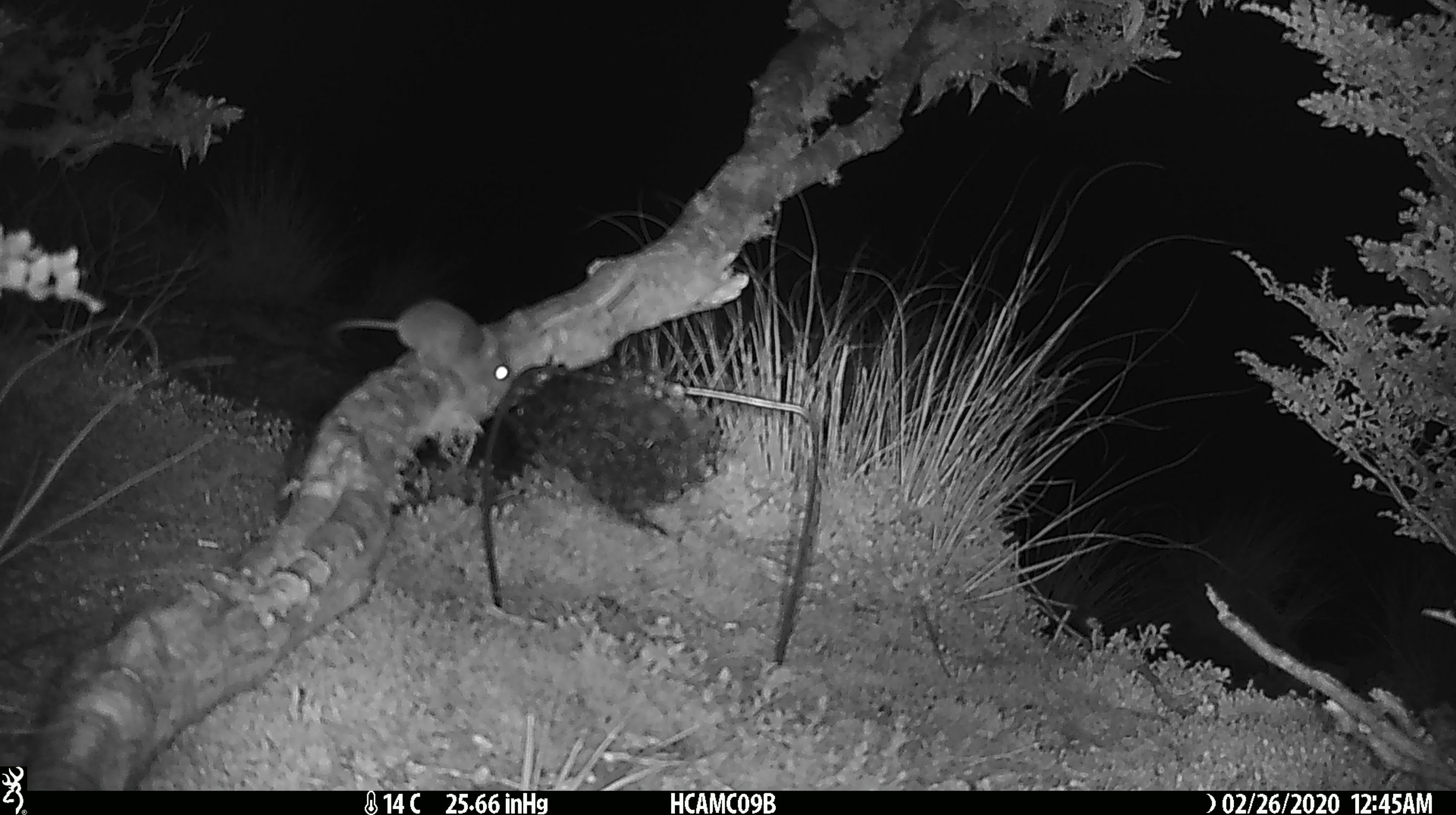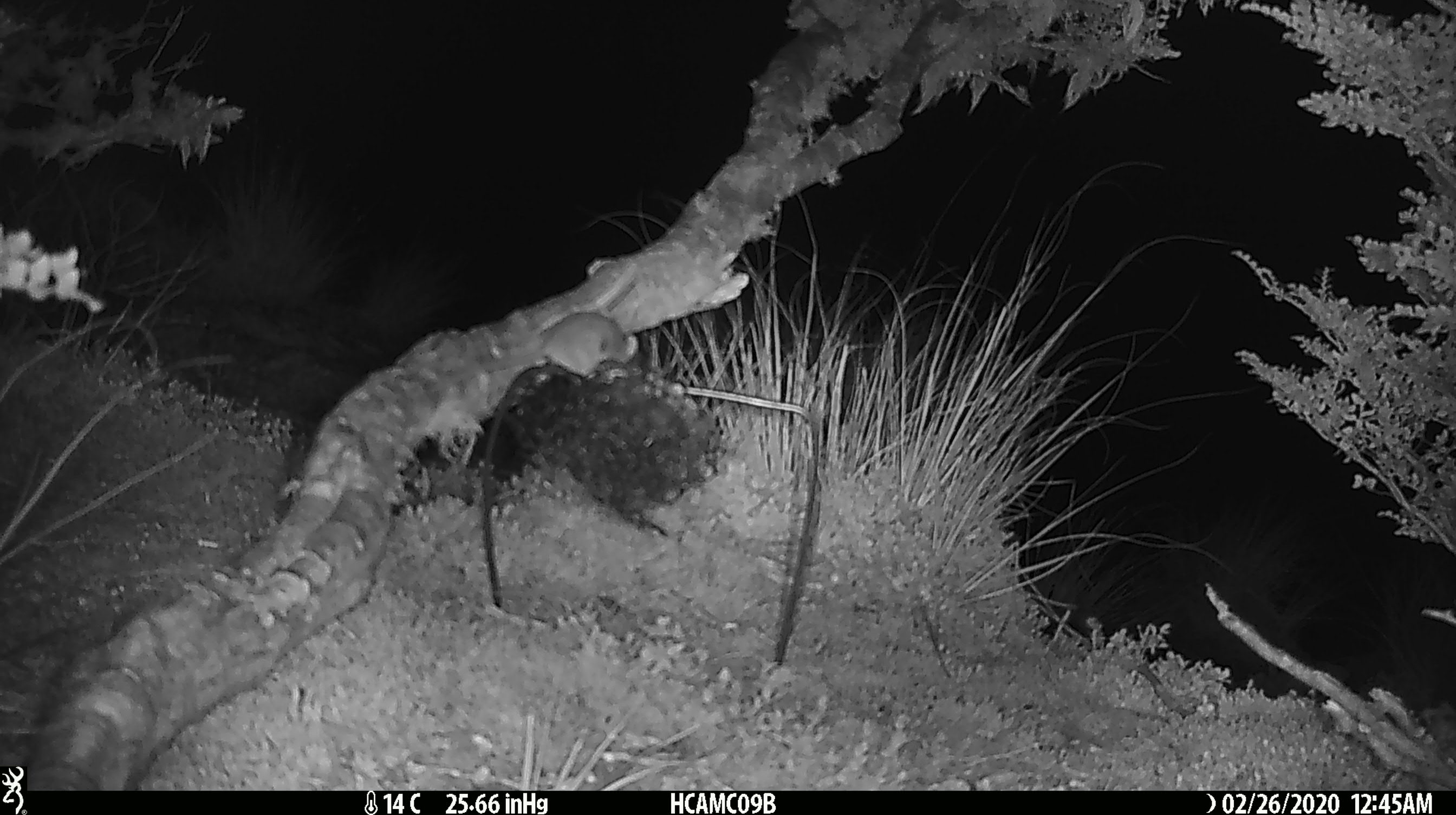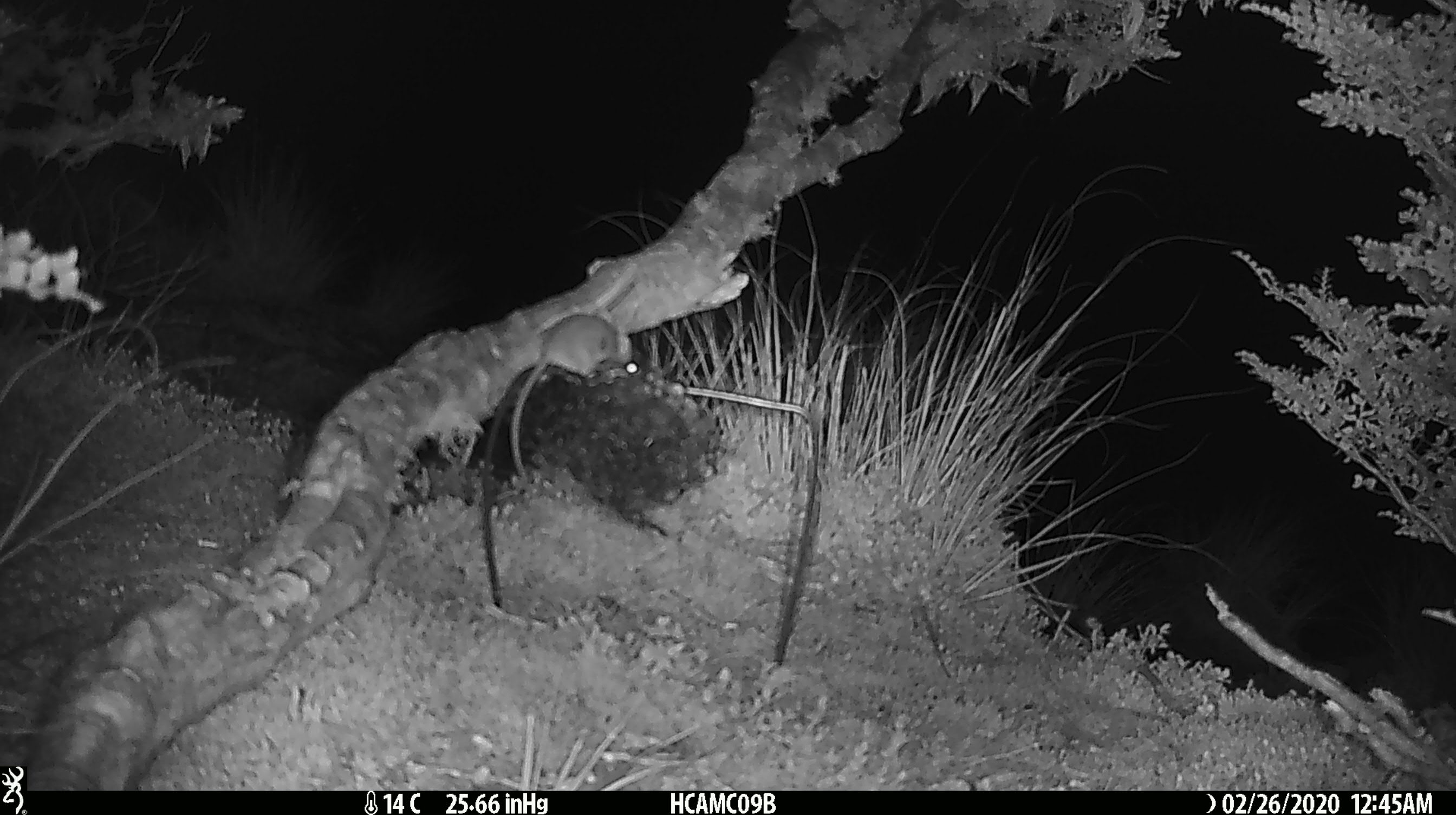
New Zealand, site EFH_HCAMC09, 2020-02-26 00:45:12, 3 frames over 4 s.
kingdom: Animalia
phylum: Chordata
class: Mammalia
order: Rodentia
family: Muridae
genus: Mus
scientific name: Mus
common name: mouse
Mouse (Mus).